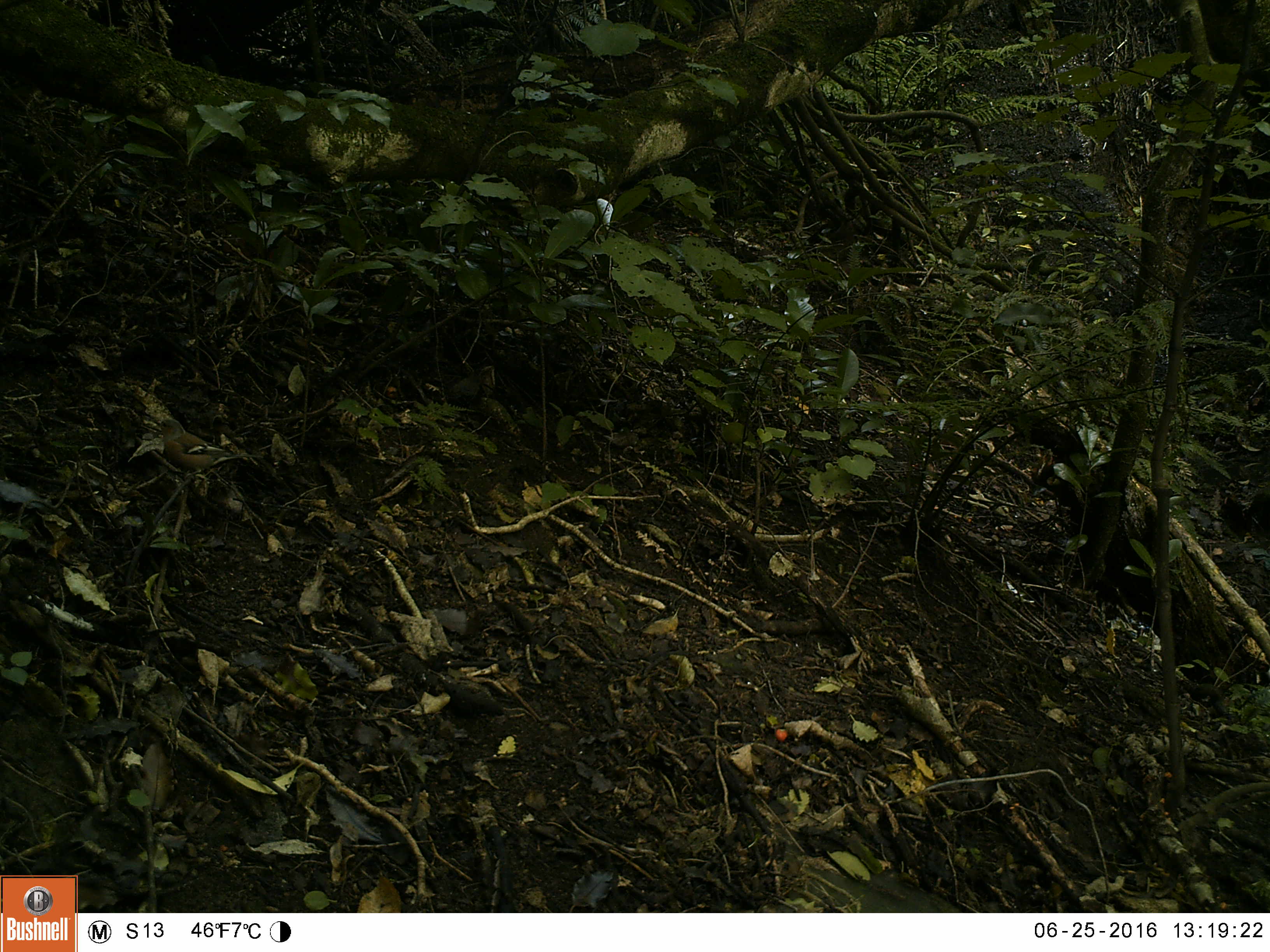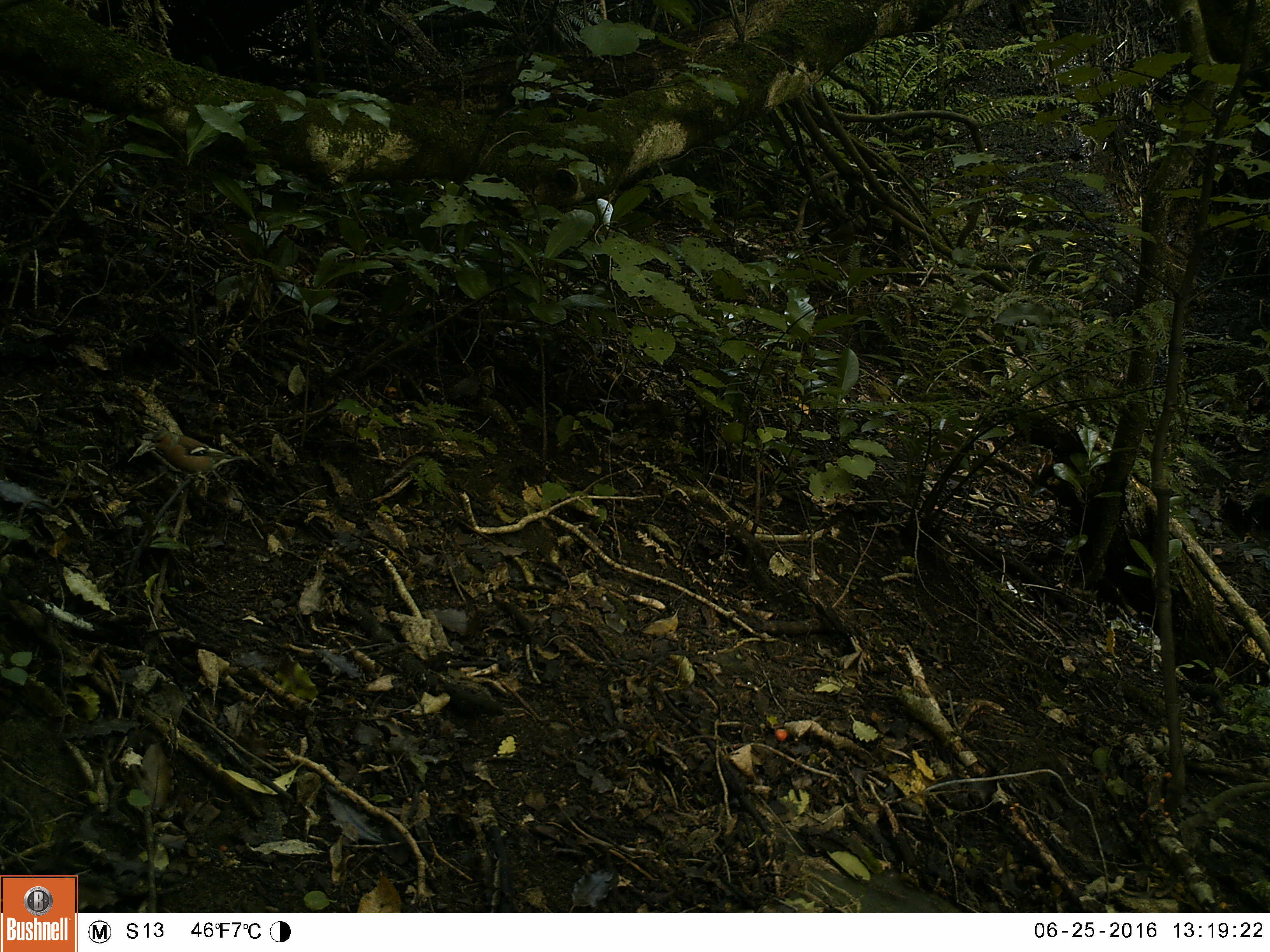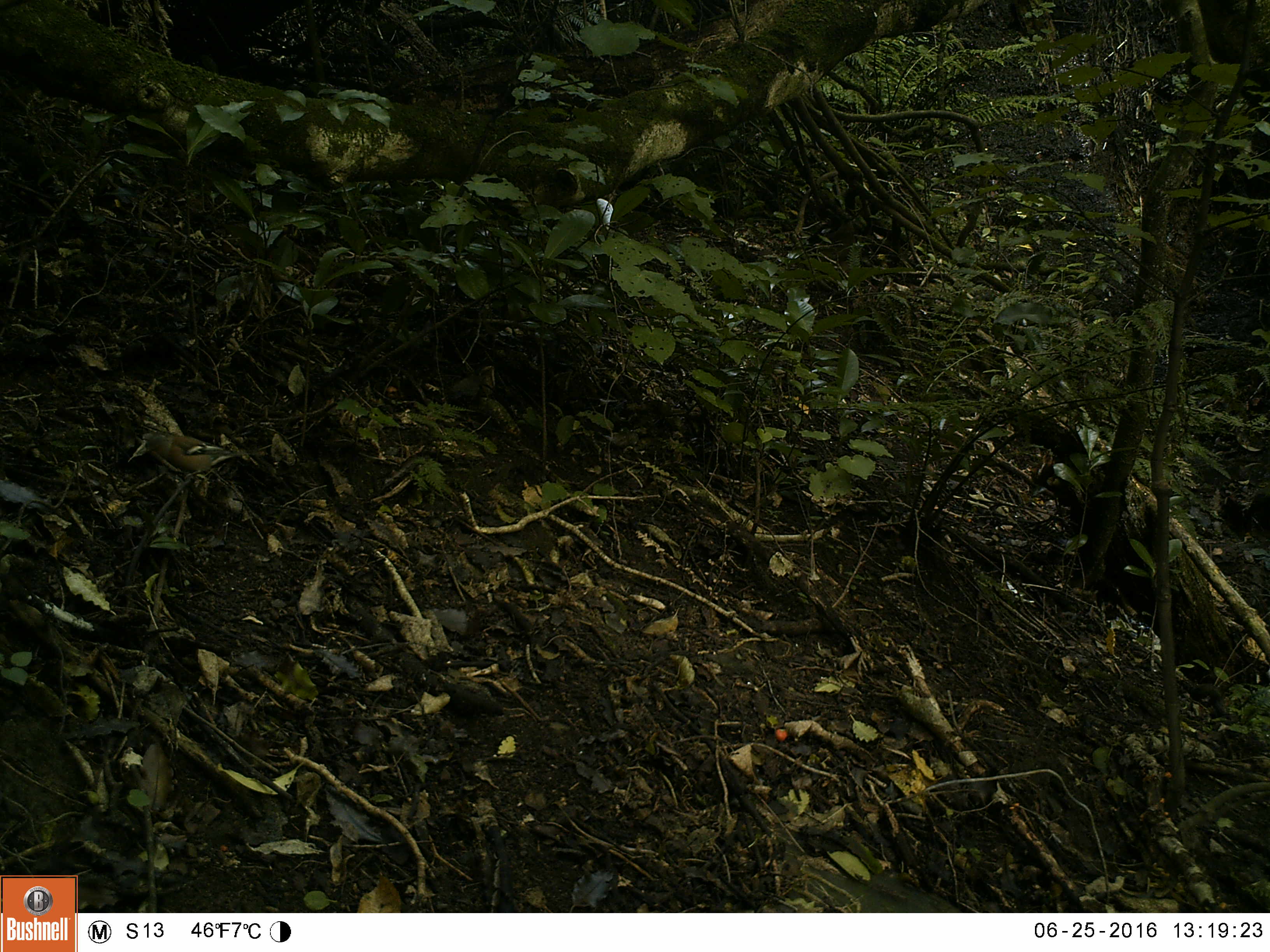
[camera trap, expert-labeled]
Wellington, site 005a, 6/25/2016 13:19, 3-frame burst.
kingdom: Animalia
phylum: Chordata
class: Aves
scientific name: Aves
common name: bird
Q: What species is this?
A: Bird (Aves).